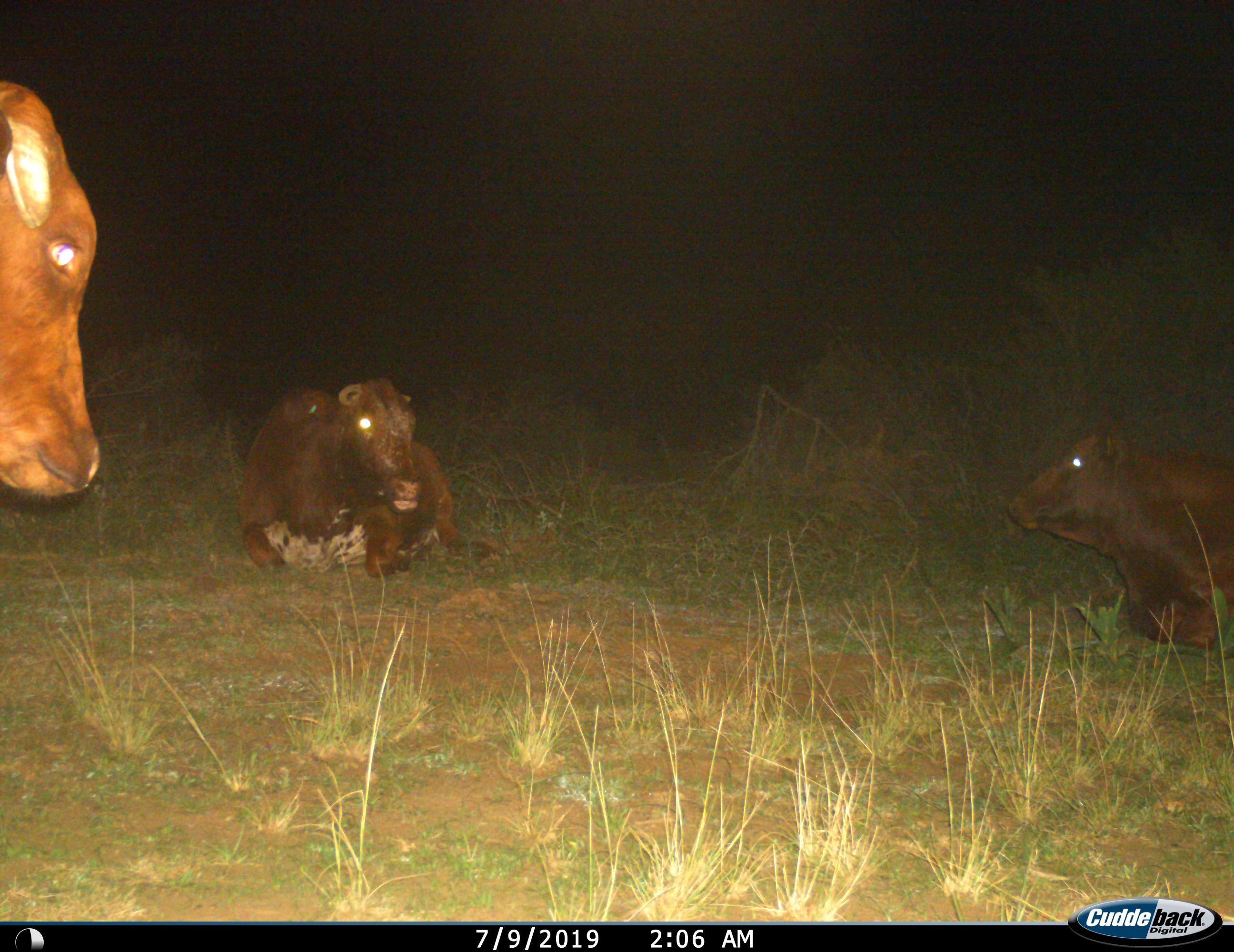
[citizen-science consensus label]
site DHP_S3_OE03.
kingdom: Animalia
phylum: Chordata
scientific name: Vertebrata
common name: domestic animal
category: domesticanimal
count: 3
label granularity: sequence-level